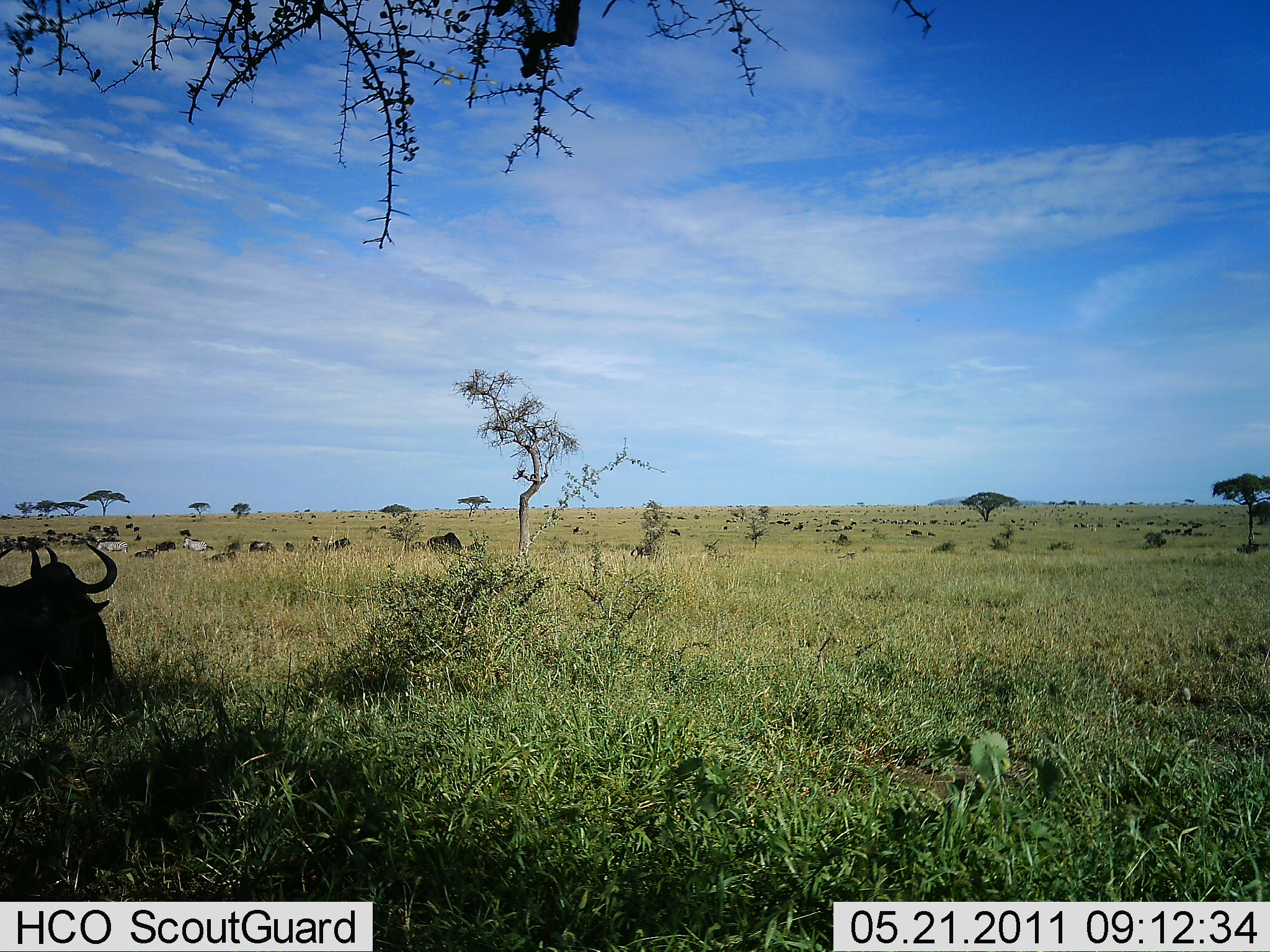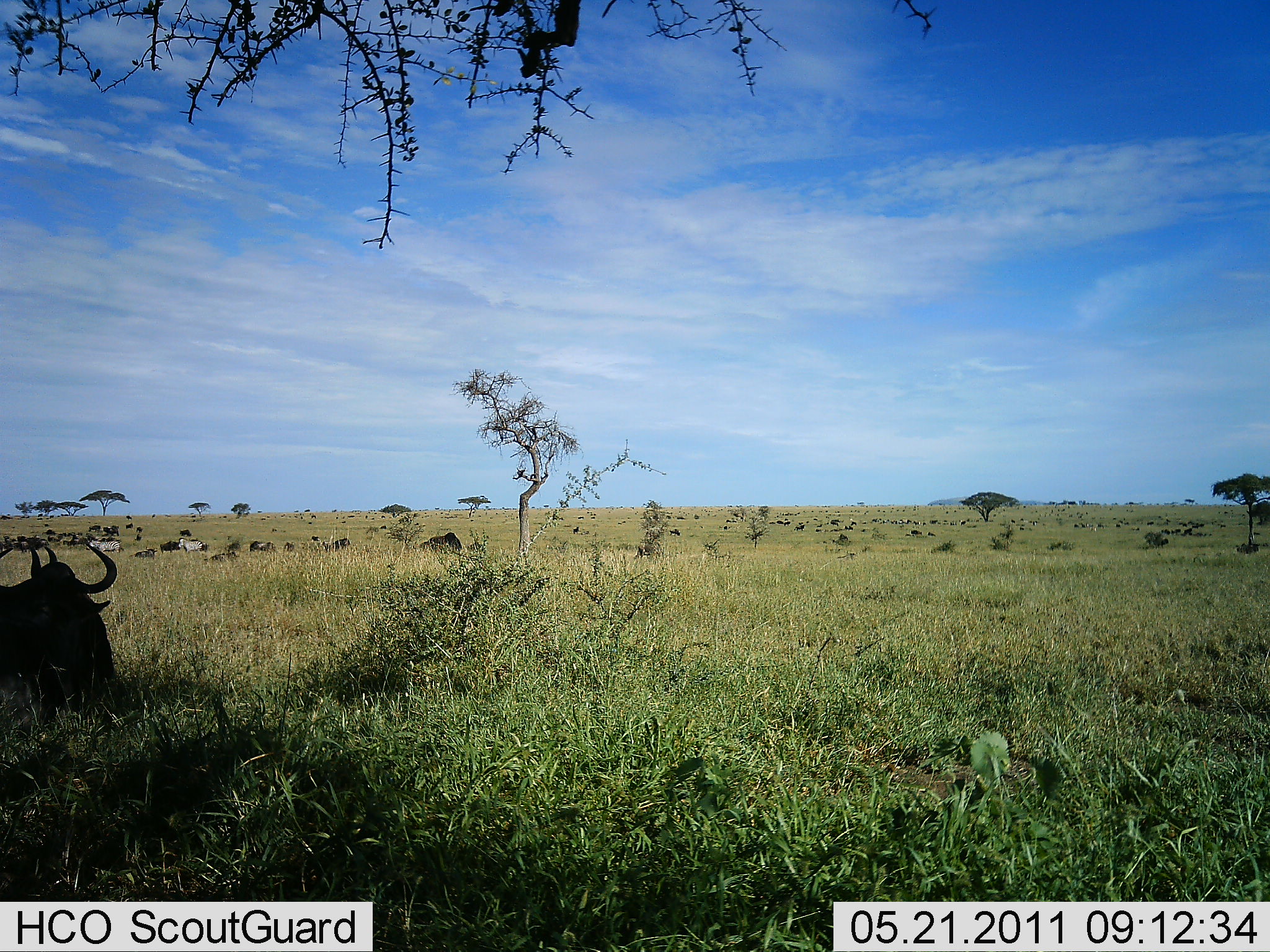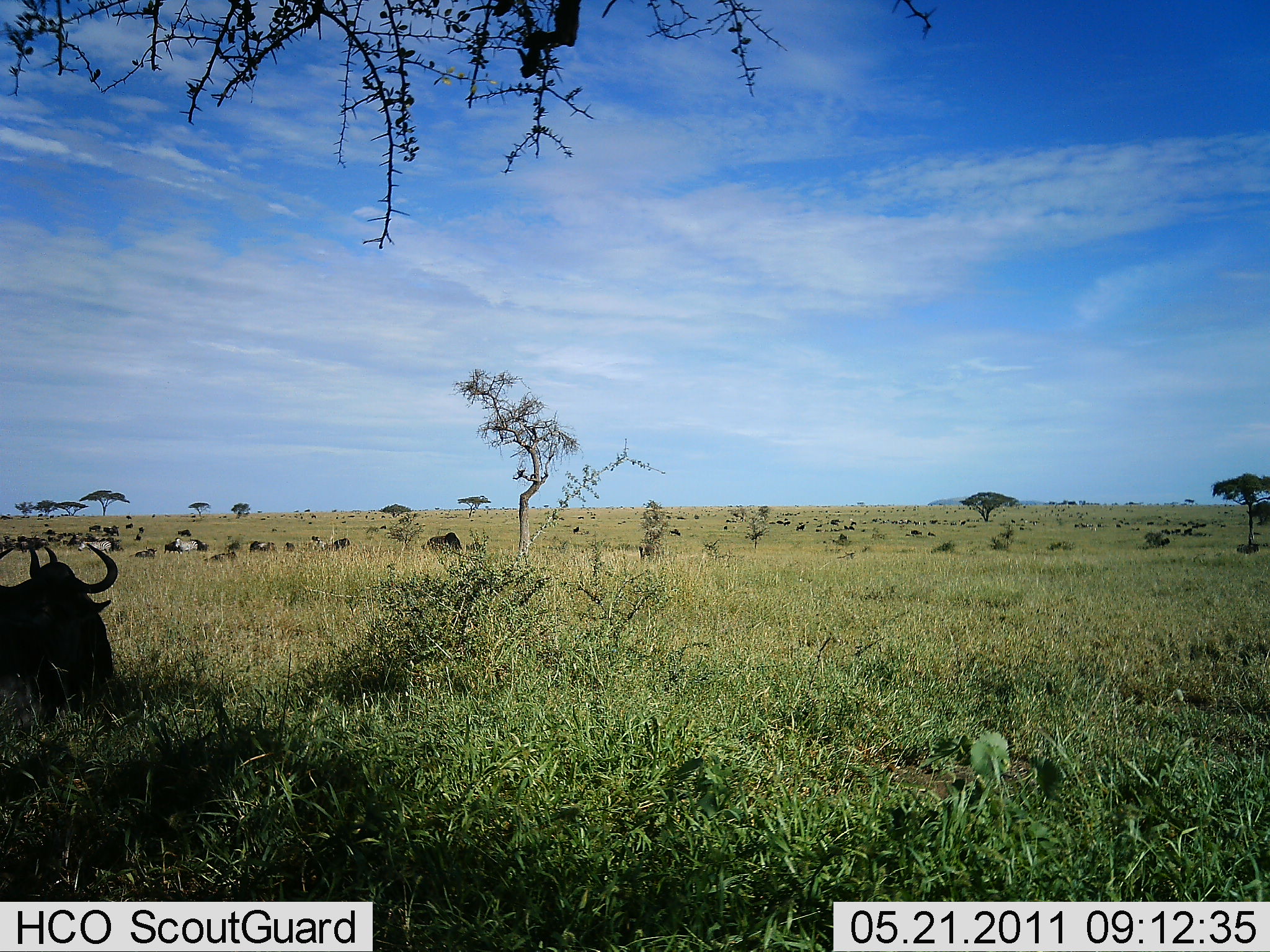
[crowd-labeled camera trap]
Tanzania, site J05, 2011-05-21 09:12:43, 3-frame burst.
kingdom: Animalia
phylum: Chordata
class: Mammalia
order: Artiodactyla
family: Bovidae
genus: Connochaetes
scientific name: Connochaetes taurinus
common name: blue wildebeest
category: wildebeest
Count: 11-50.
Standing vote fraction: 33%.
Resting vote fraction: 78%.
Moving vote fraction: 33%.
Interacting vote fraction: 0%.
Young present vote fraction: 0%.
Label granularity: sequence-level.